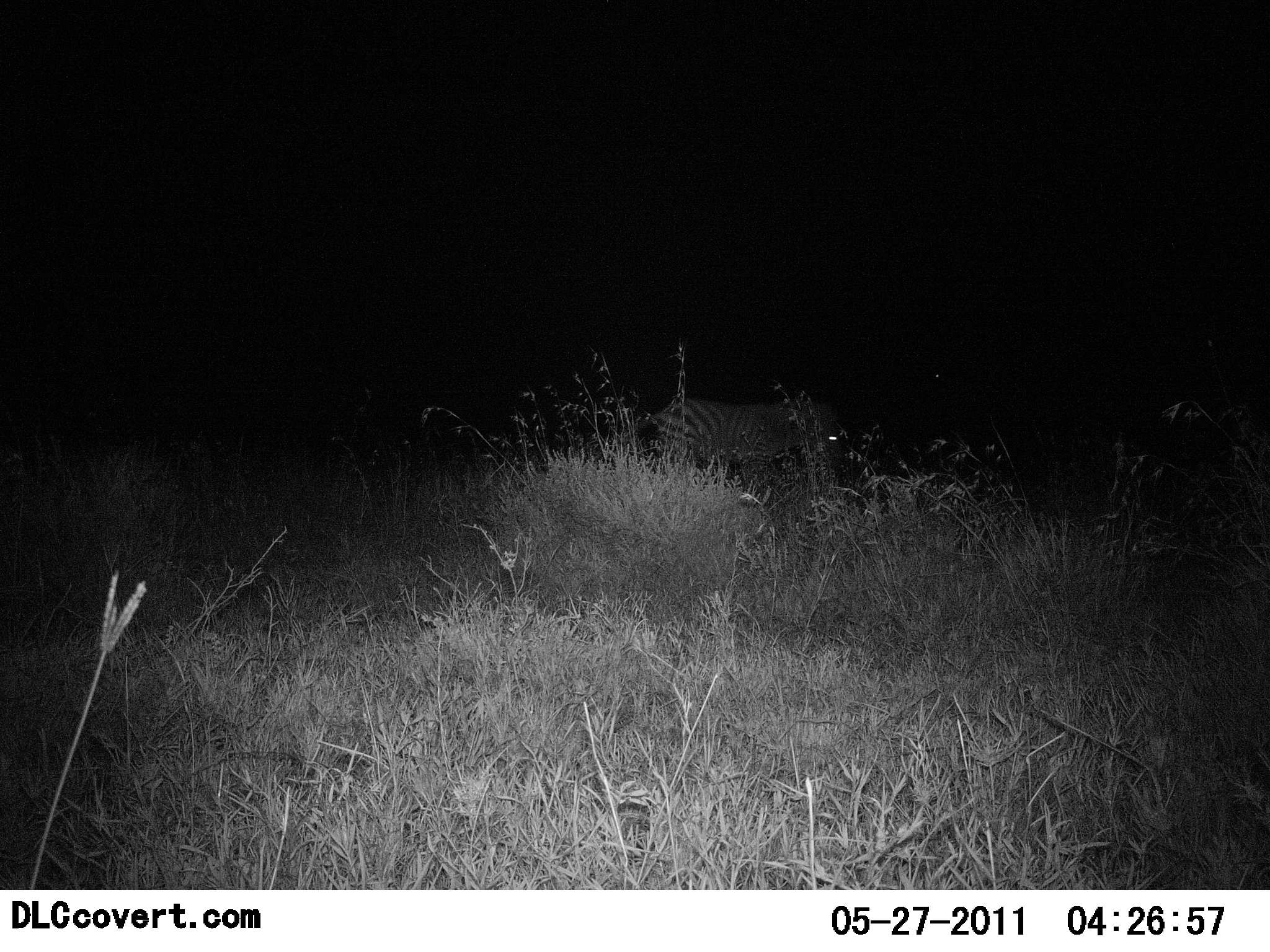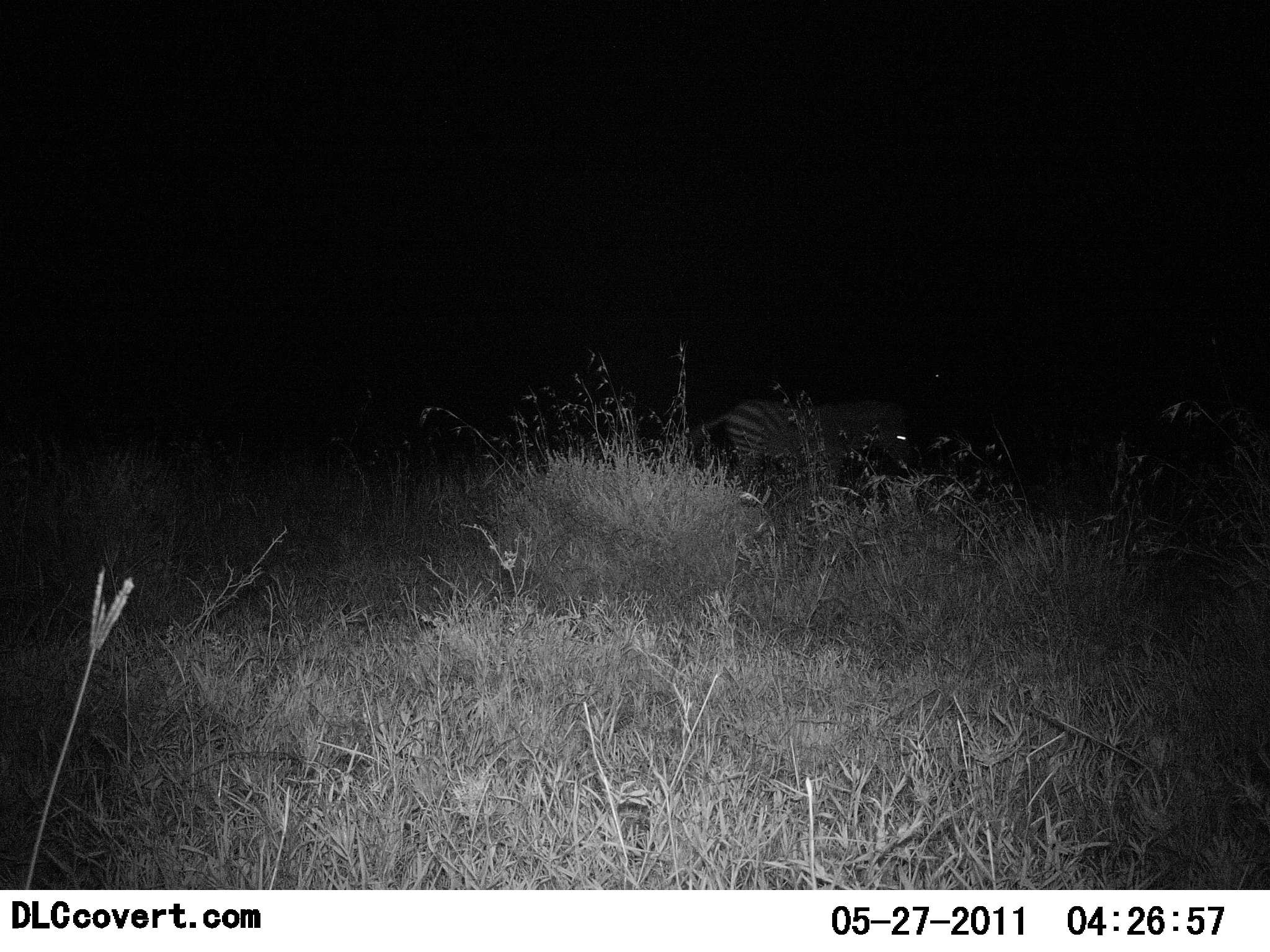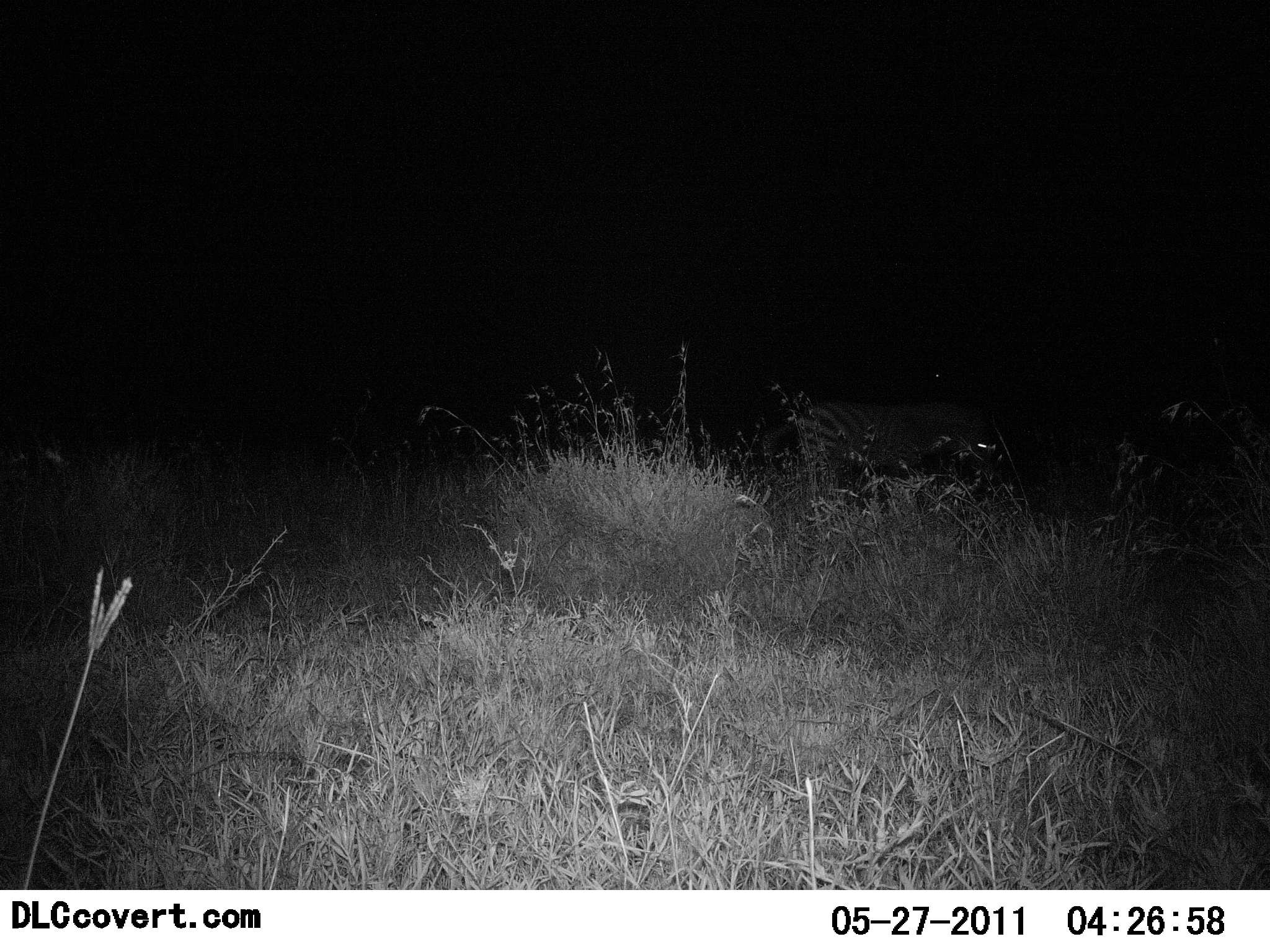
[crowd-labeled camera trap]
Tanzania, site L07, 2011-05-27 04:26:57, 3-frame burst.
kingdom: Animalia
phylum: Chordata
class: Mammalia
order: Perissodactyla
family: Equidae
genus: Equus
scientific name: Equus quagga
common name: plains zebra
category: zebra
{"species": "zebra (plains zebra) (Equus quagga)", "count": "1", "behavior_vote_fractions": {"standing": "0%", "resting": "0%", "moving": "100%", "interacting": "0%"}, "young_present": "0%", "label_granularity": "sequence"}